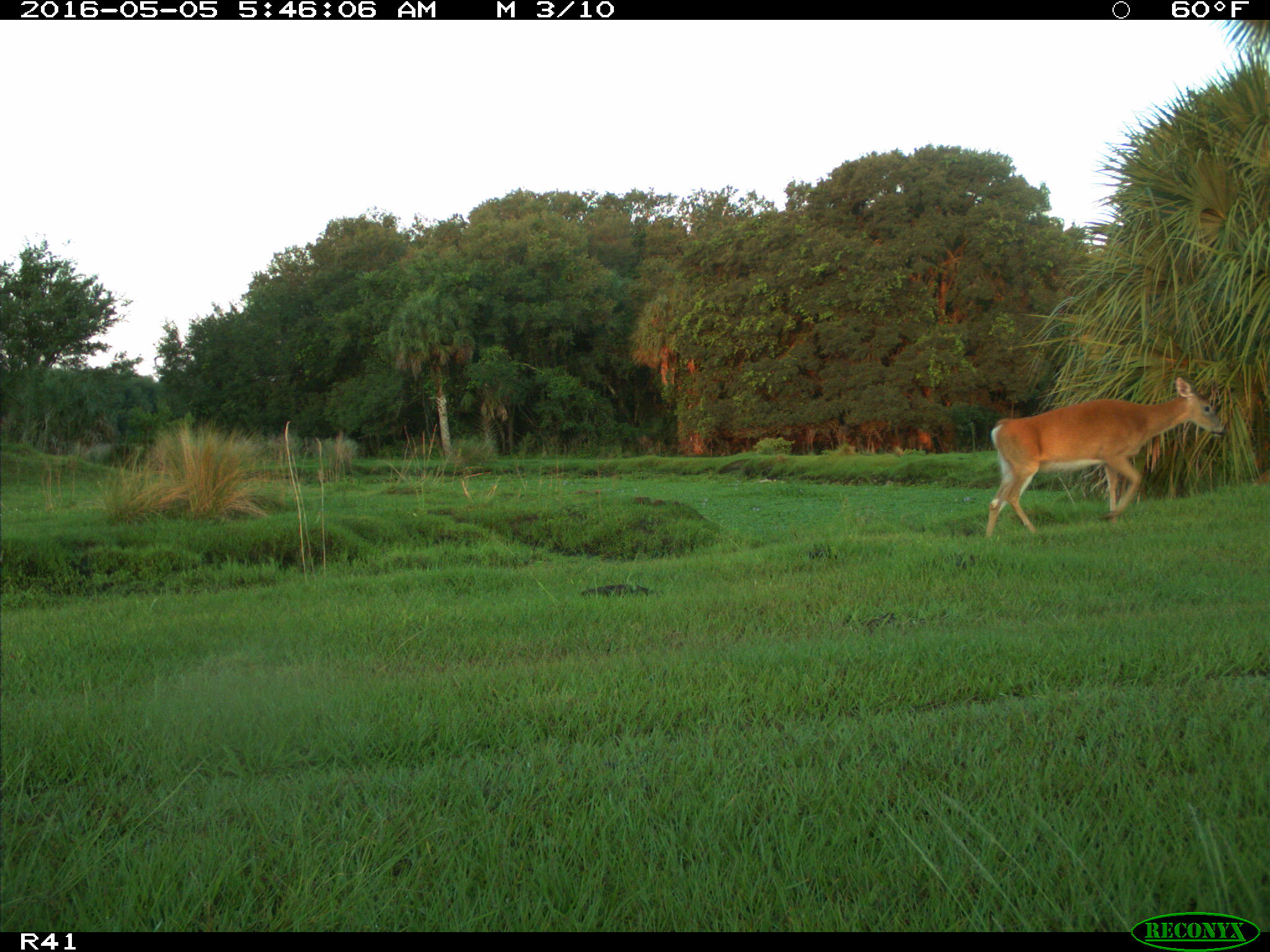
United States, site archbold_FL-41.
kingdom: Animalia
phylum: Chordata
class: Mammalia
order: Artiodactyla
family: Cervidae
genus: Odocoileus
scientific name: Odocoileus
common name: deer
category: unidentified deer